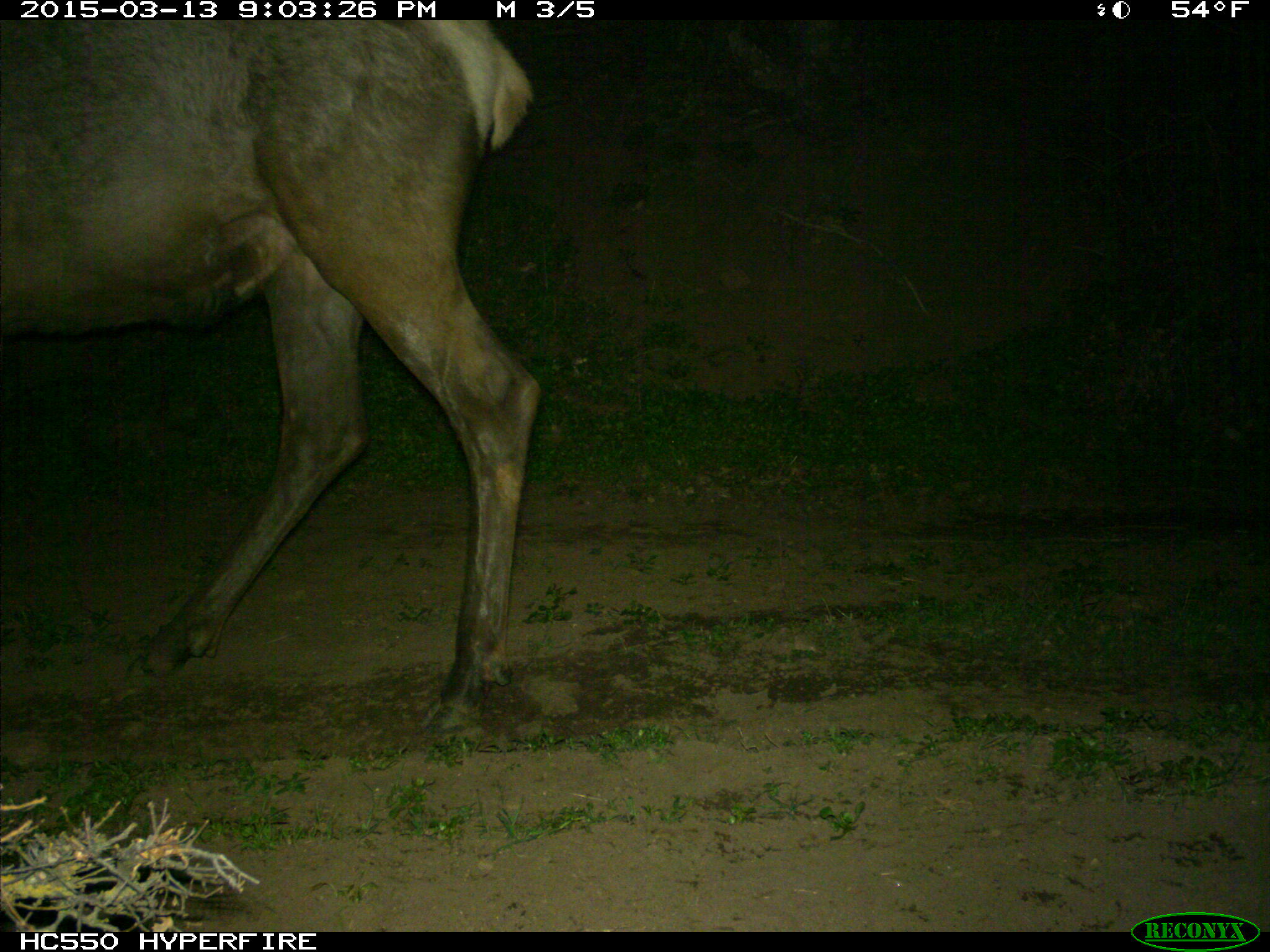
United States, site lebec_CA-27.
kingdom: Animalia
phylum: Chordata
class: Mammalia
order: Artiodactyla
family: Cervidae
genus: Cervus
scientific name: Cervus canadensis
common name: elk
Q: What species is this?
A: Cervus canadensis (elk).